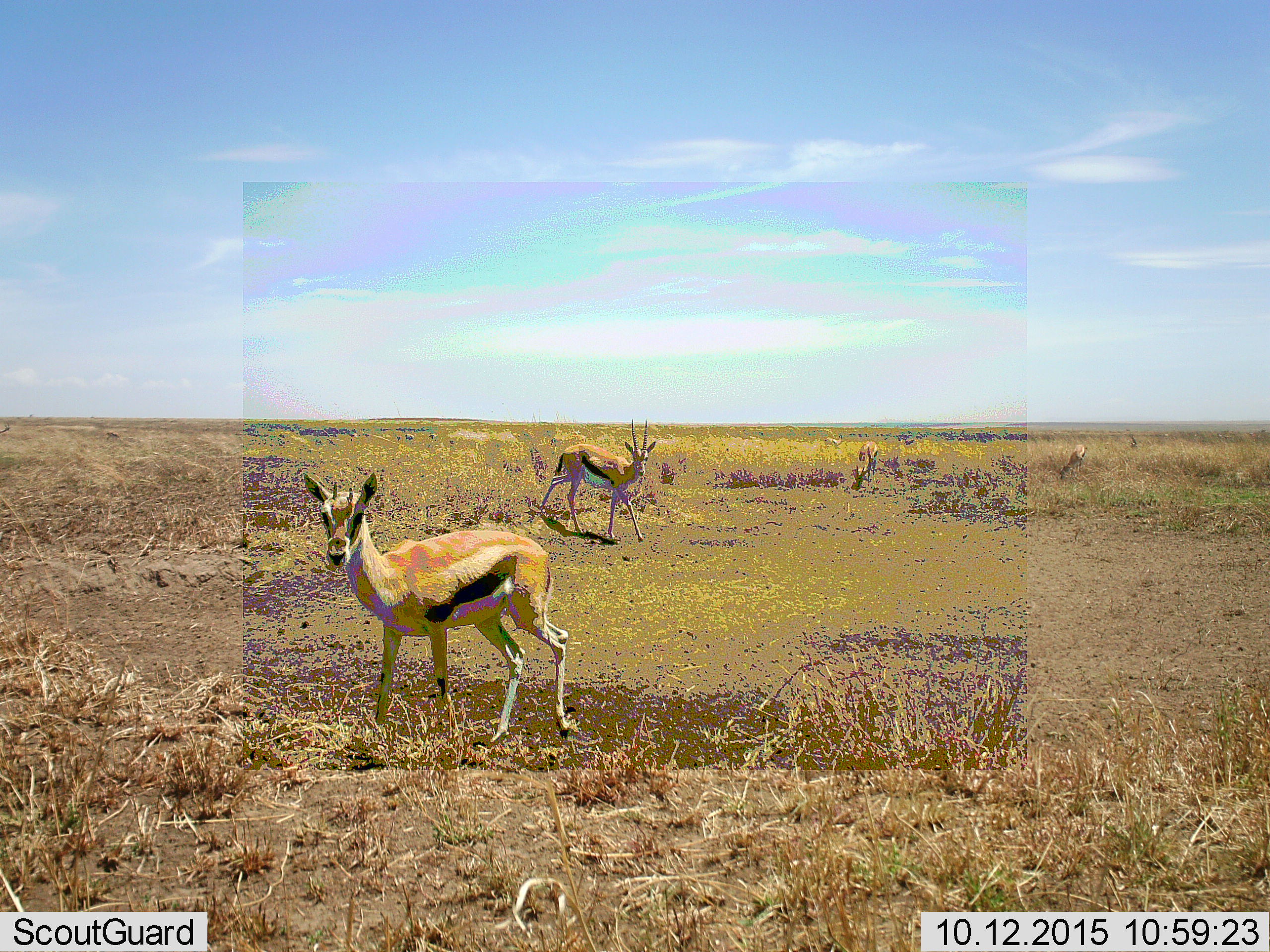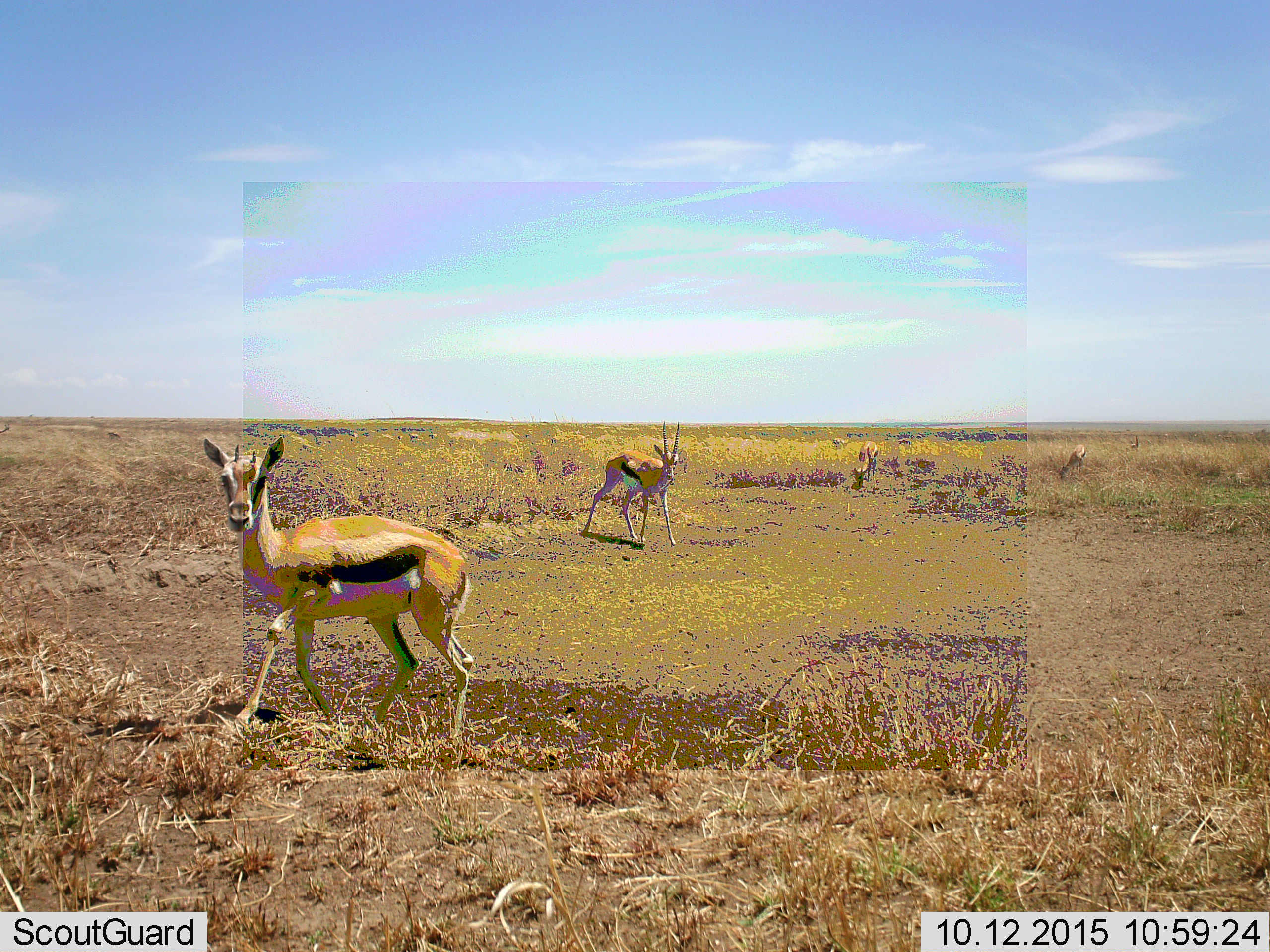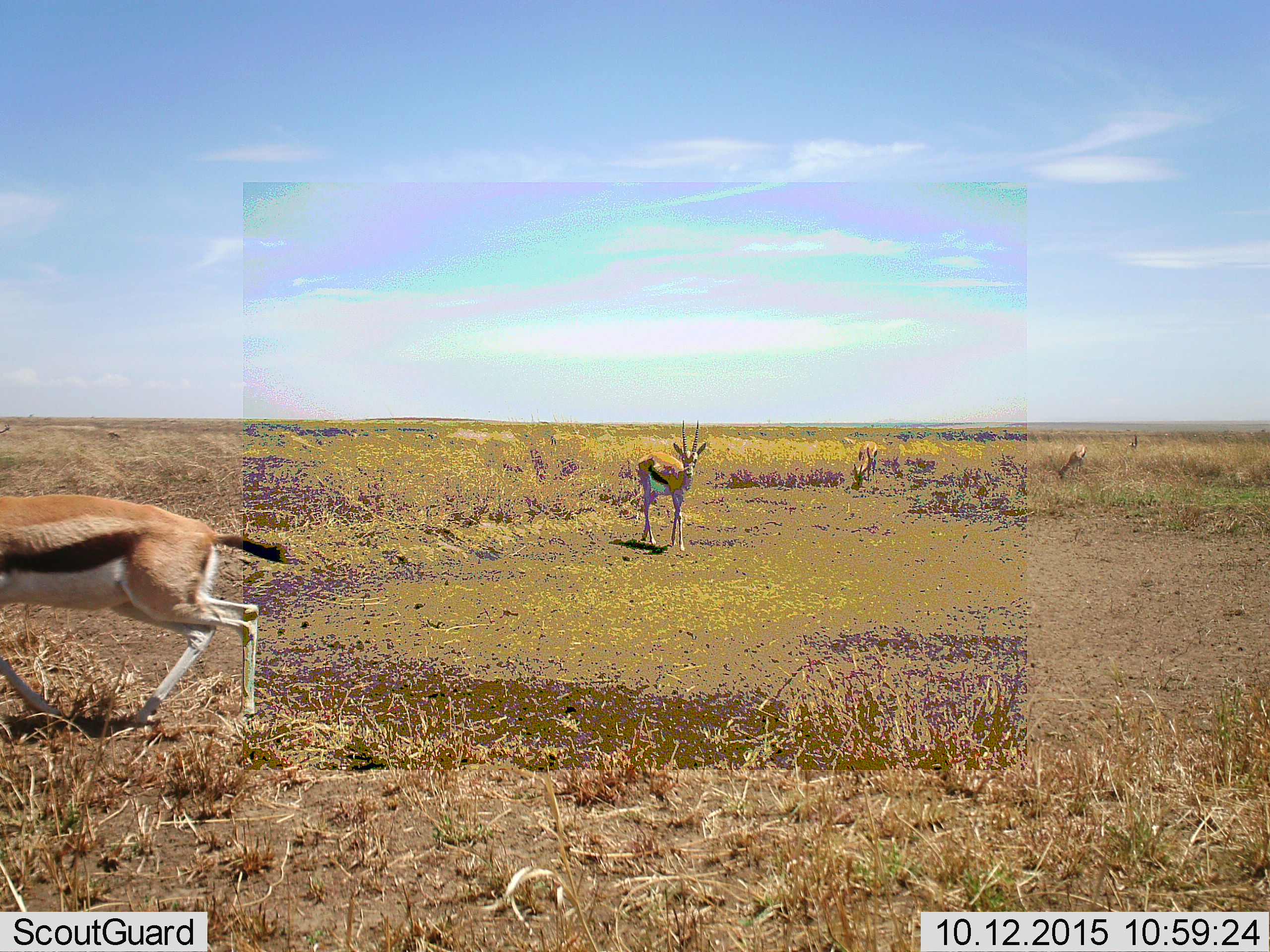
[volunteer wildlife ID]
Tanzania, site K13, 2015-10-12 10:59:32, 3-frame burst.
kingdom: Animalia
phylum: Chordata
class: Mammalia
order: Artiodactyla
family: Bovidae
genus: Eudorcas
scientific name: Eudorcas thomsonii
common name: thomson's gazelle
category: gazellethomsons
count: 5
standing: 83%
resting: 0%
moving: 50%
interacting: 0%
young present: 33%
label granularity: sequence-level